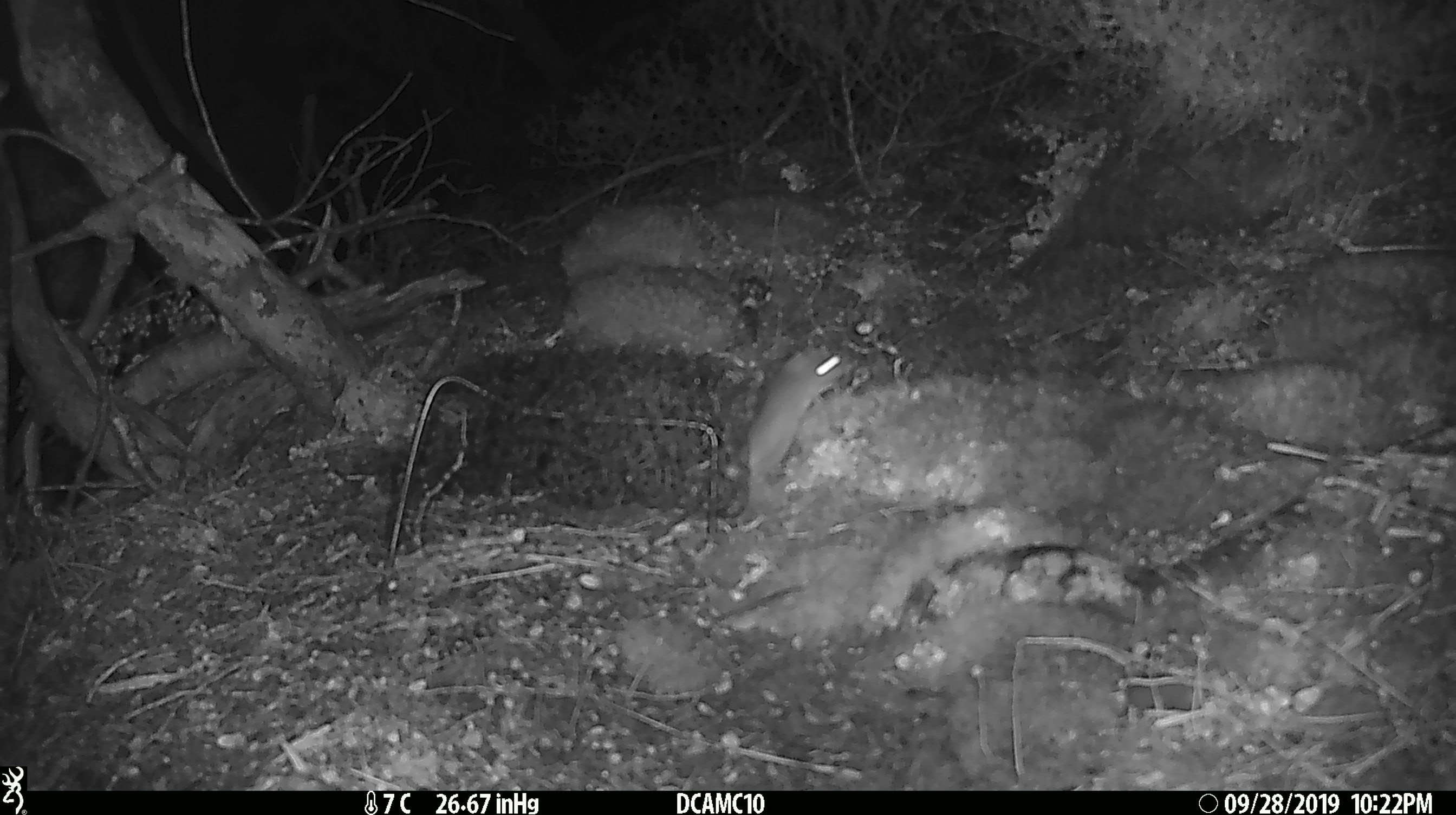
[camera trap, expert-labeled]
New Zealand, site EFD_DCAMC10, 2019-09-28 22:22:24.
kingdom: Animalia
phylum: Chordata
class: Mammalia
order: Rodentia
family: Muridae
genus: Mus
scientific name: Mus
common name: mouse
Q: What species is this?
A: Mouse (Mus).